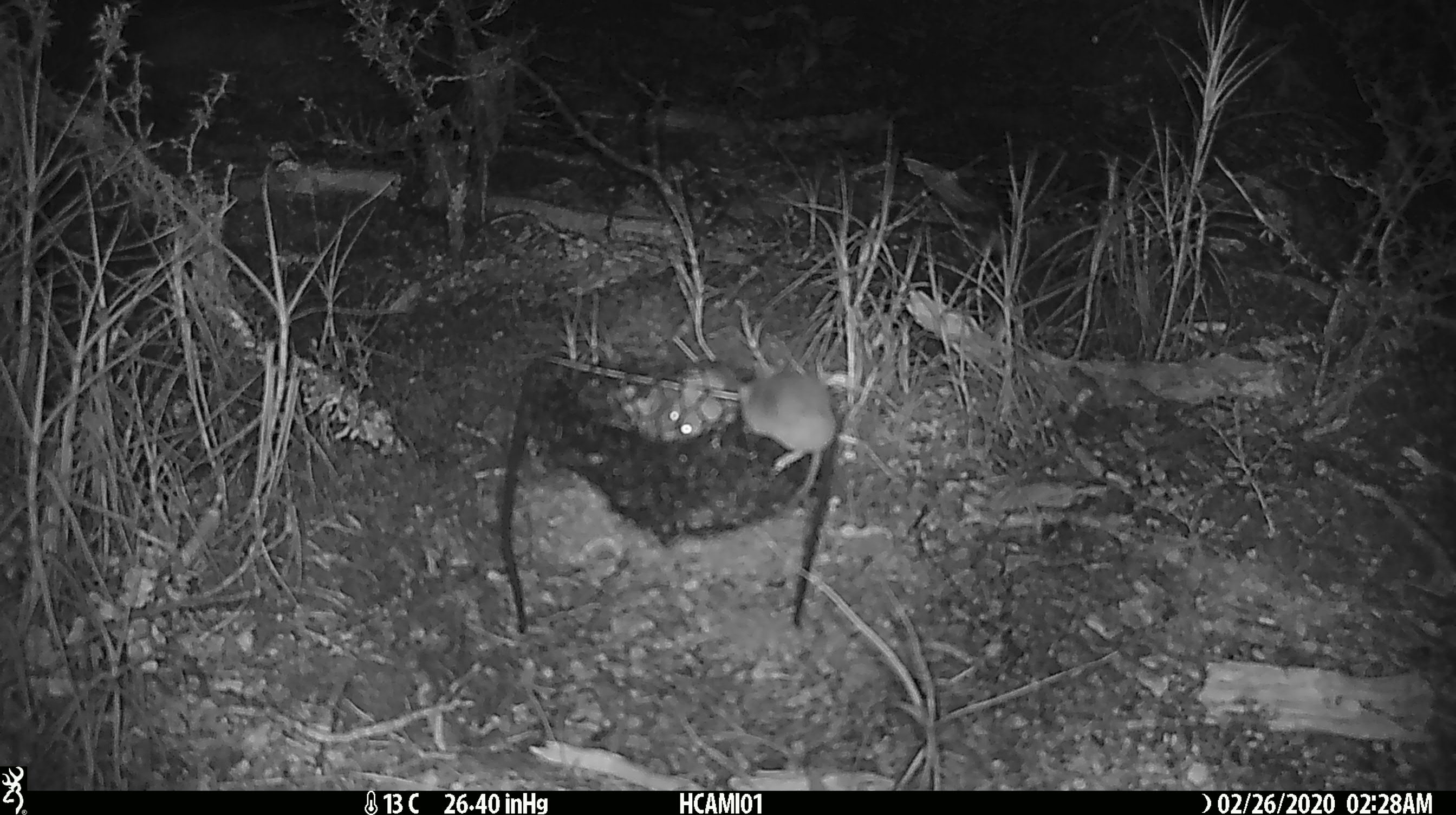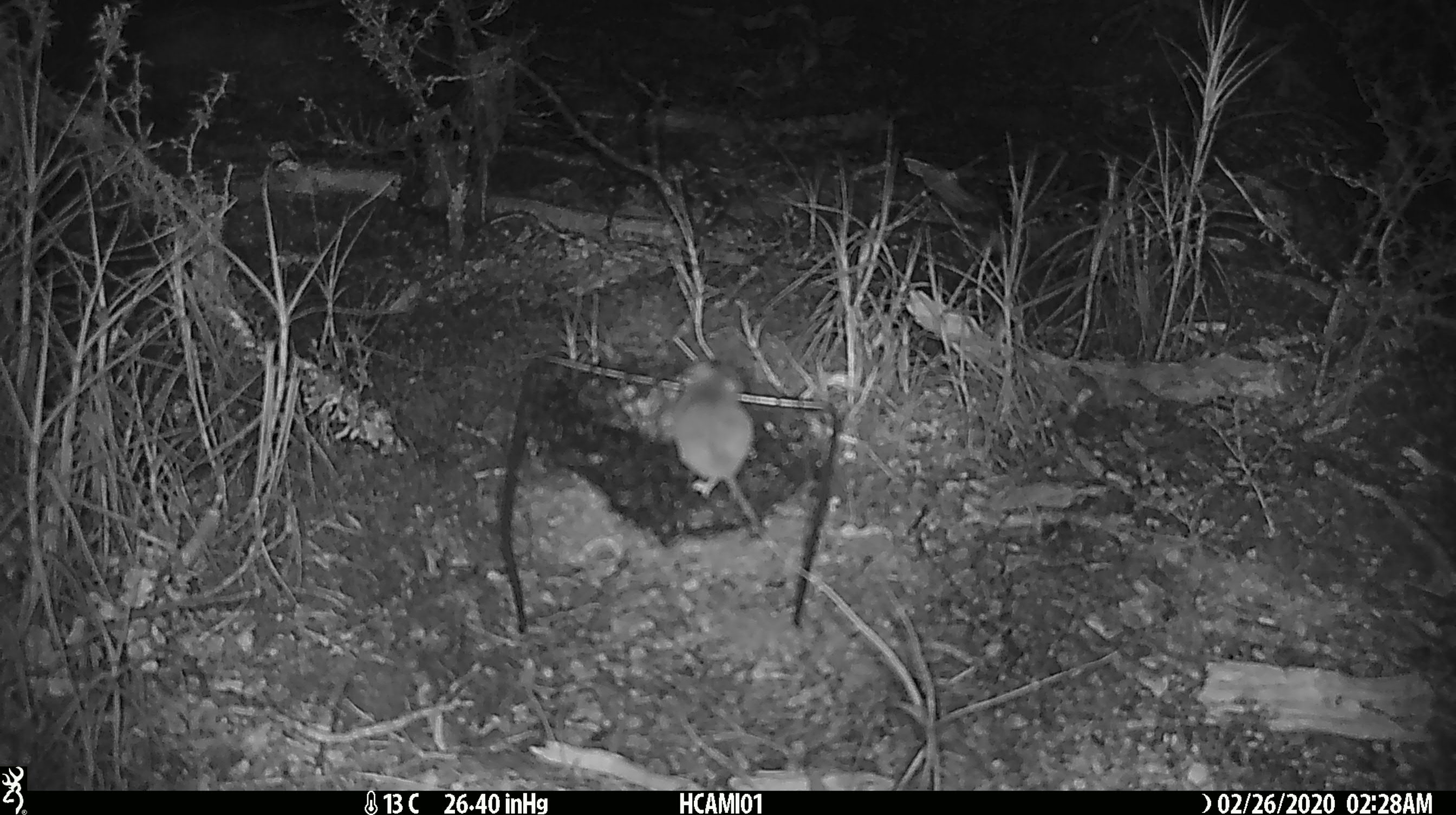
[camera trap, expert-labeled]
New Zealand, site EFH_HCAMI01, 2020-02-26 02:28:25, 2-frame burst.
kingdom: Animalia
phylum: Chordata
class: Mammalia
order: Rodentia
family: Muridae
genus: Mus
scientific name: Mus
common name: mouse